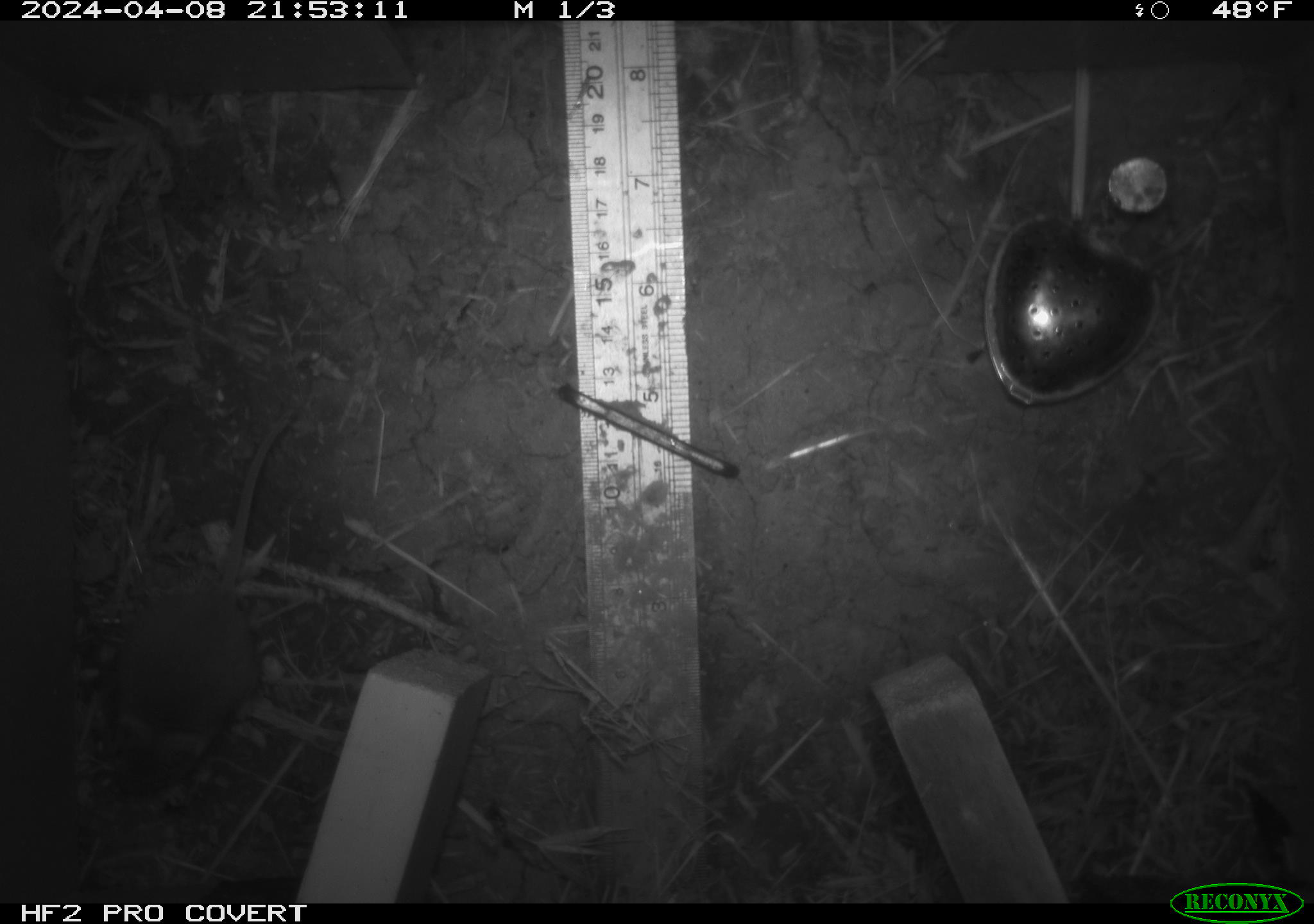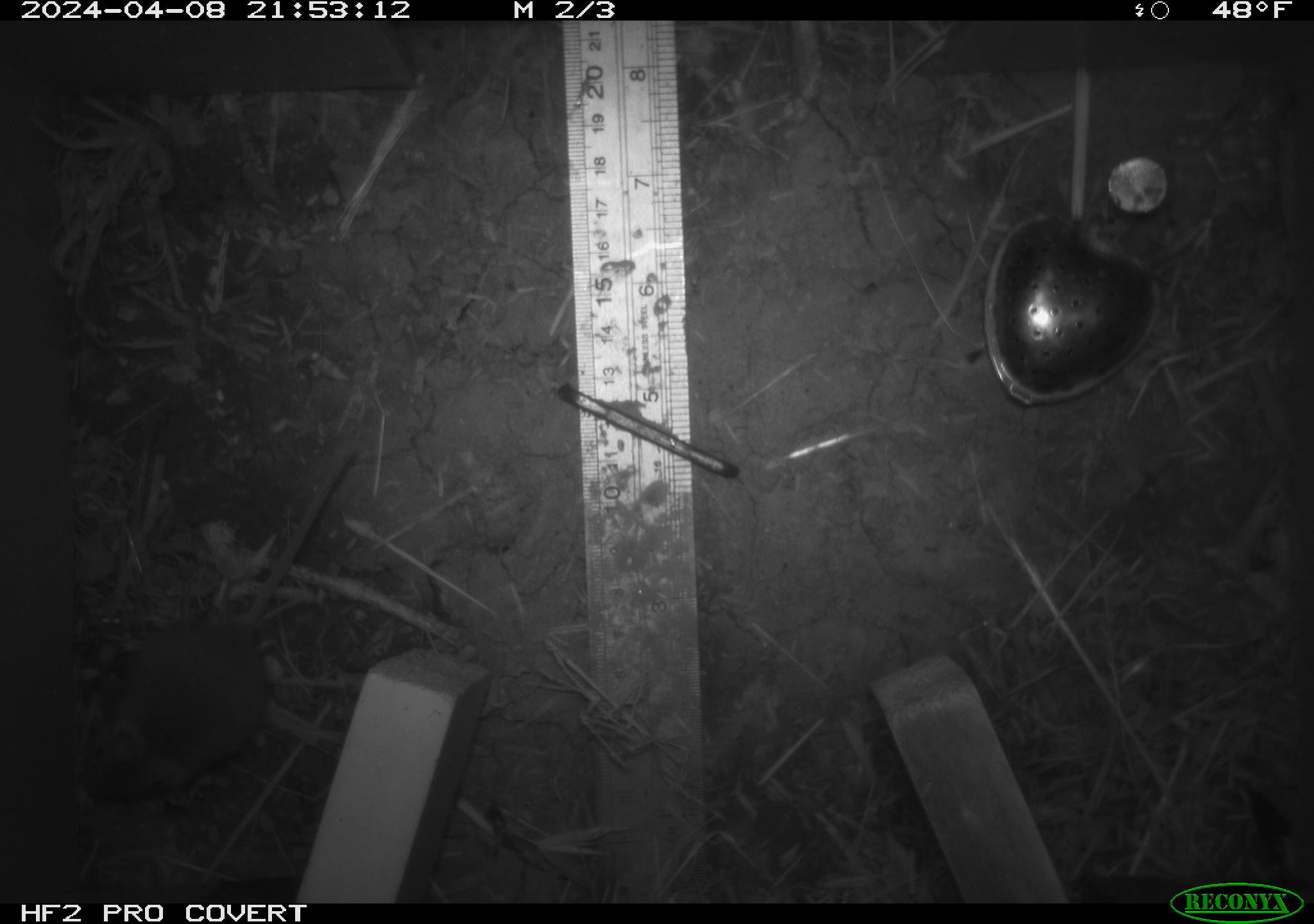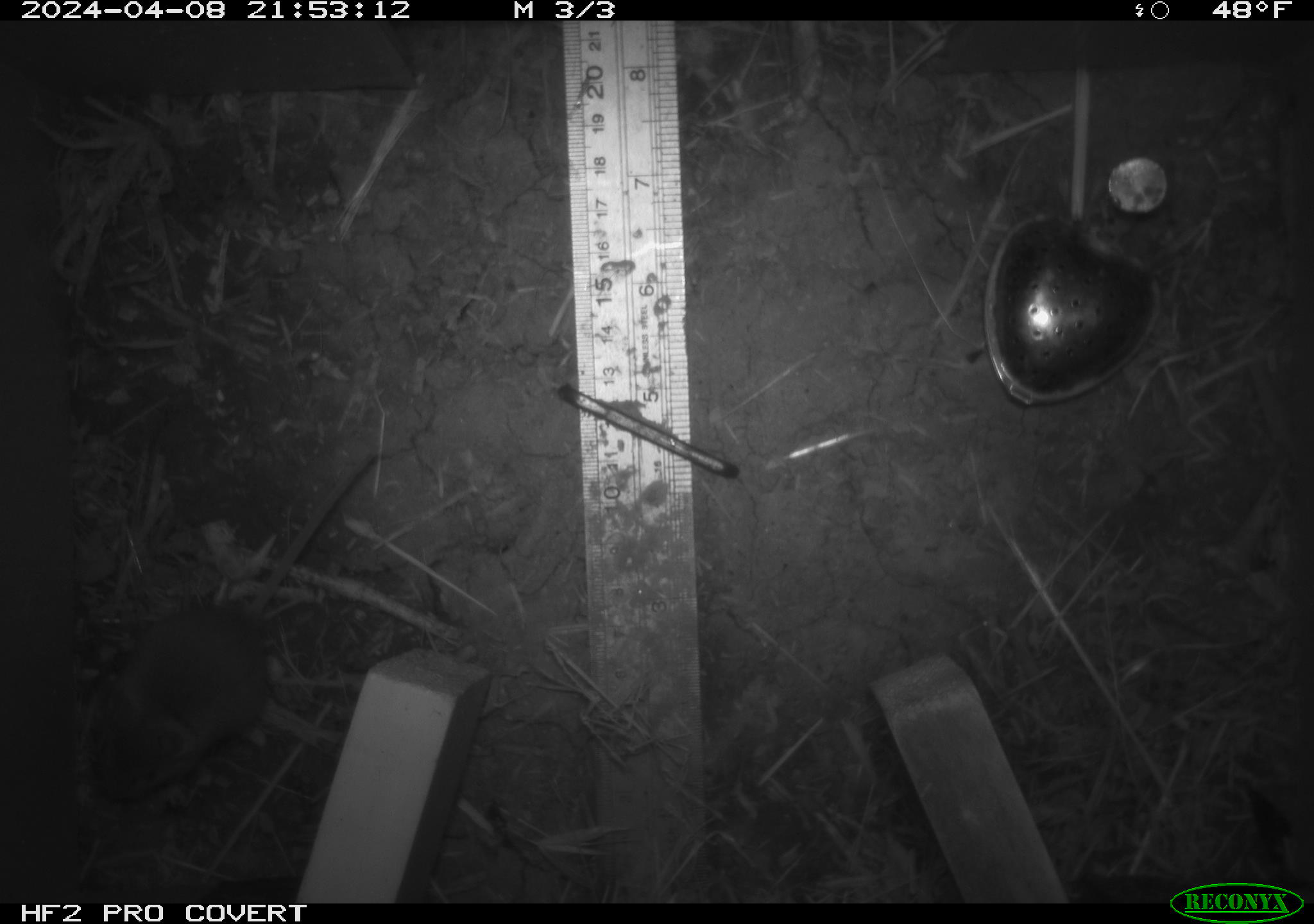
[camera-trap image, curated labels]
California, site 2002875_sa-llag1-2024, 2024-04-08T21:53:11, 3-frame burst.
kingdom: Animalia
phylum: Chordata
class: Mammalia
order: Rodentia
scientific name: Rodentia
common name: mouse species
Mouse species (Rodentia).